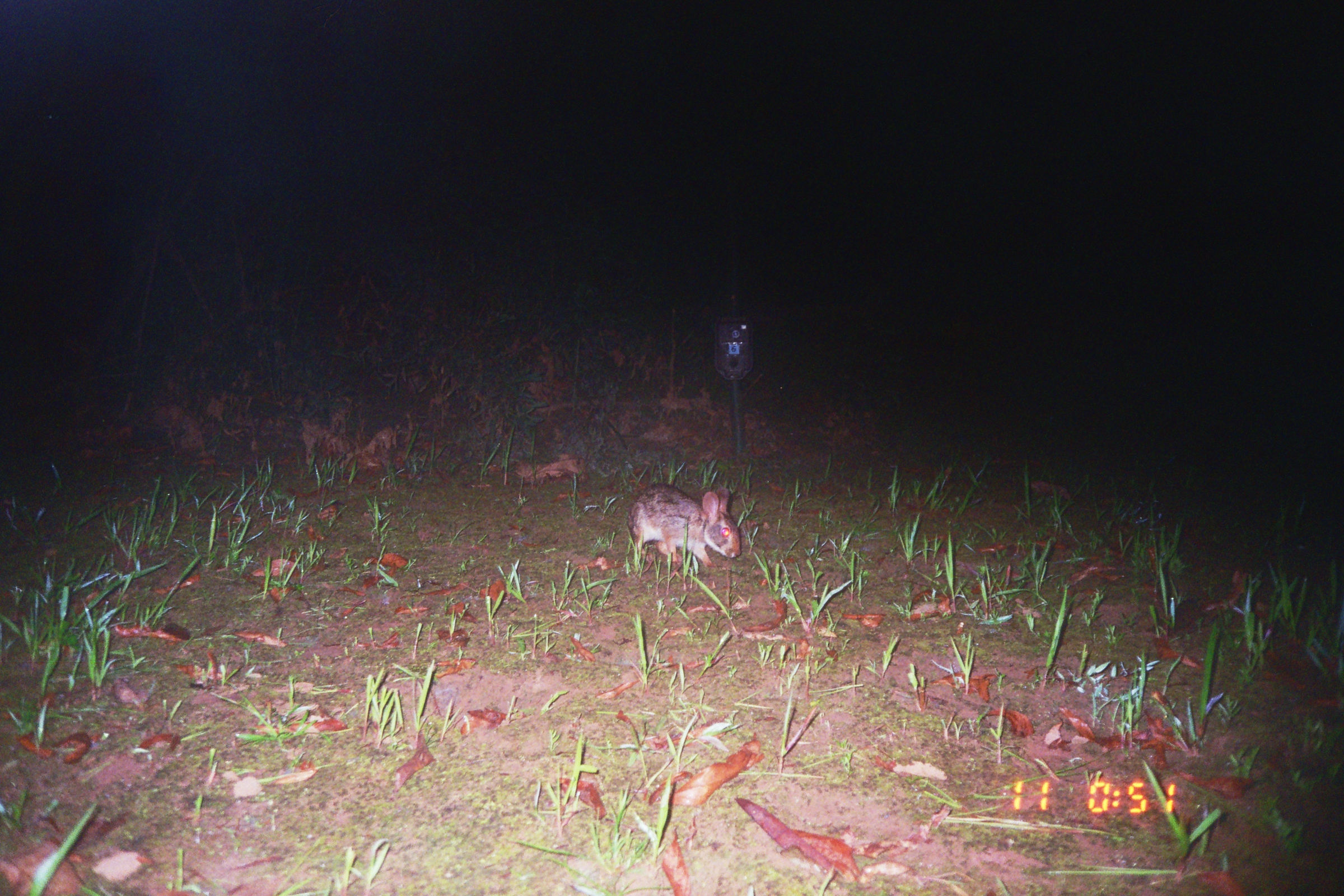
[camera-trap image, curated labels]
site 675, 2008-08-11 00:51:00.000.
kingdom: Animalia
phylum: Chordata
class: Mammalia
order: Lagomorpha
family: Leporidae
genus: Sylvilagus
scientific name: Sylvilagus brasiliensis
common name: tapeti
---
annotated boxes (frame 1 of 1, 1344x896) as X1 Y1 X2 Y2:
sylvilagus brasiliensis: 626 483 741 569